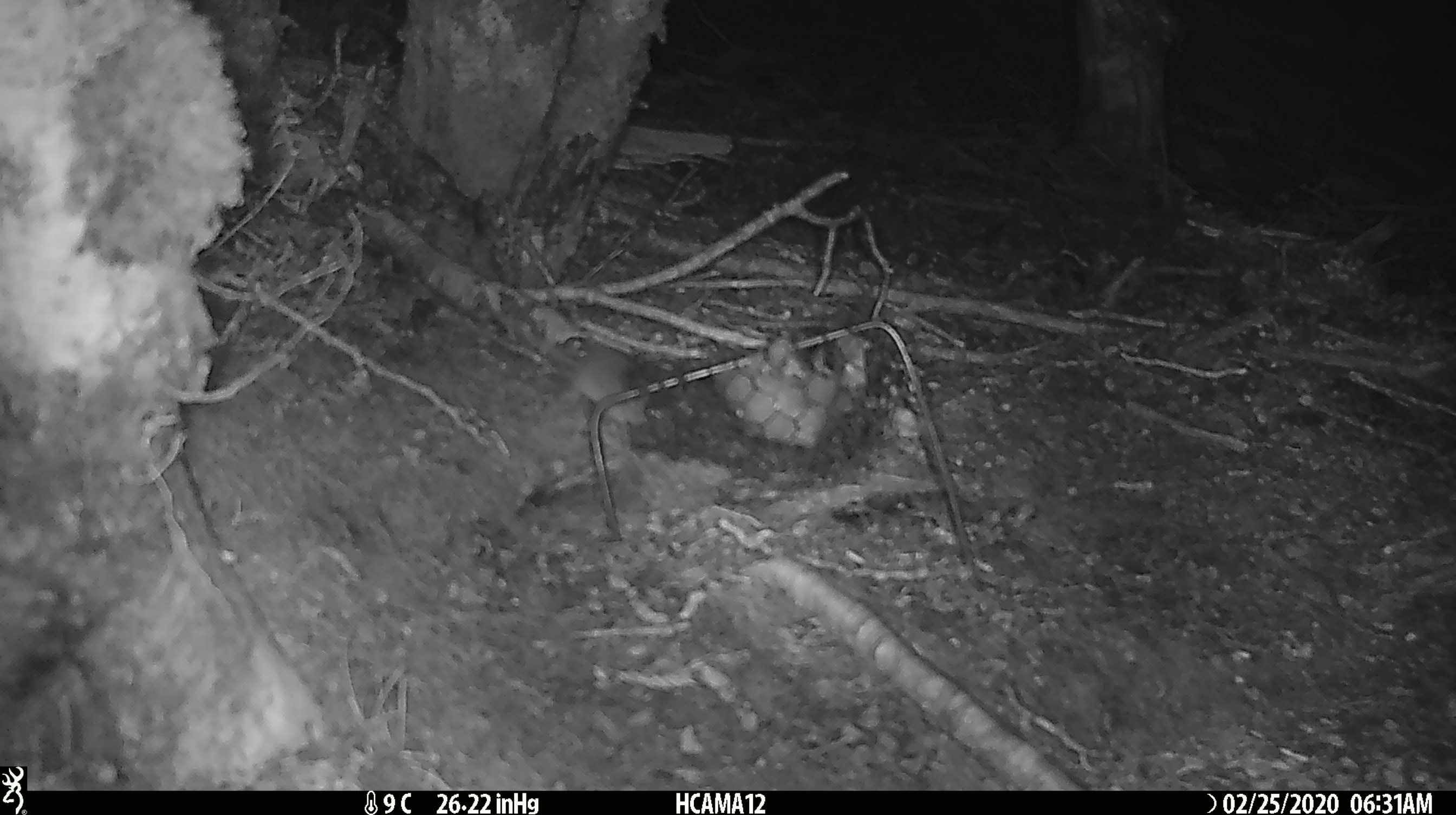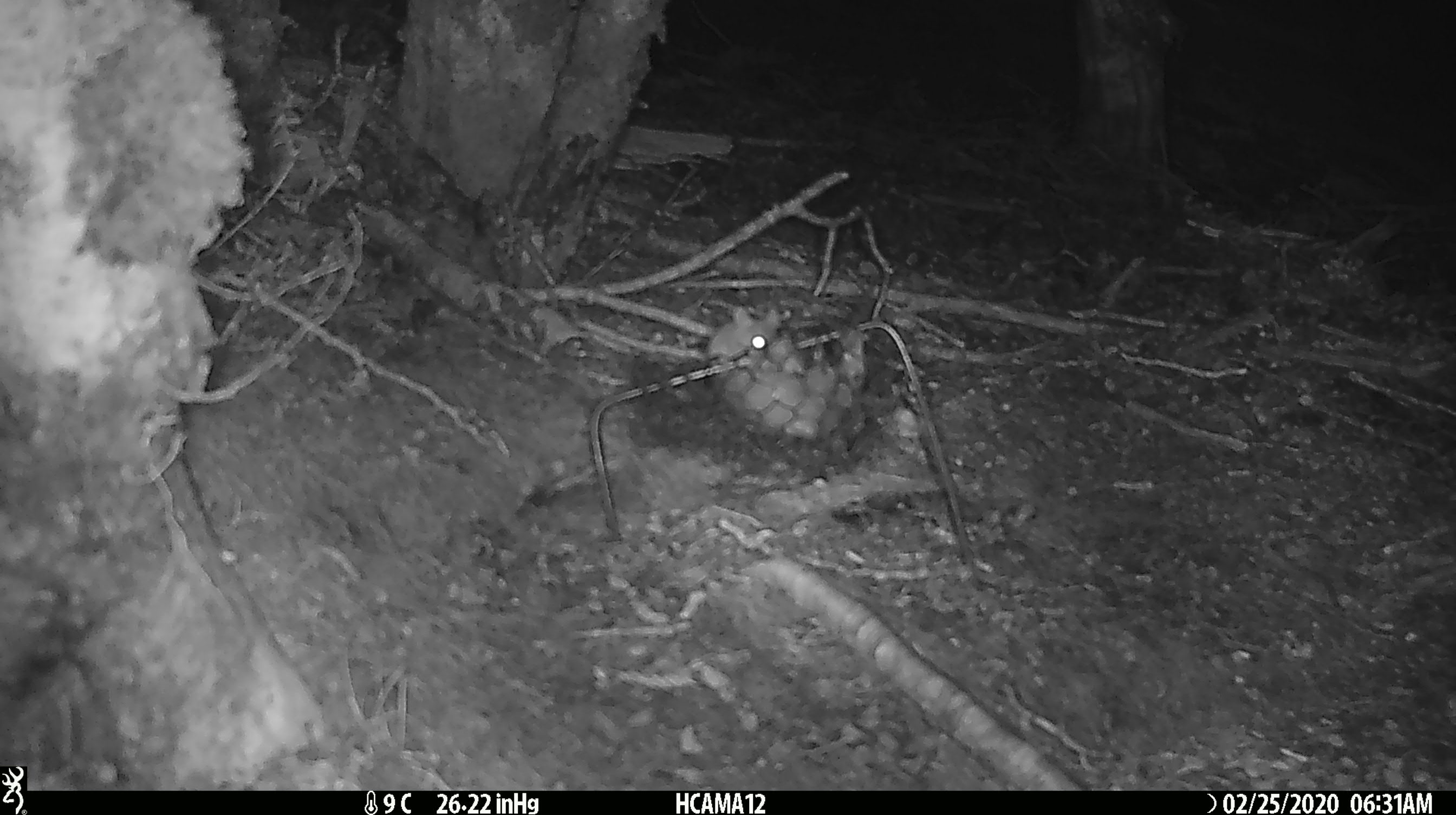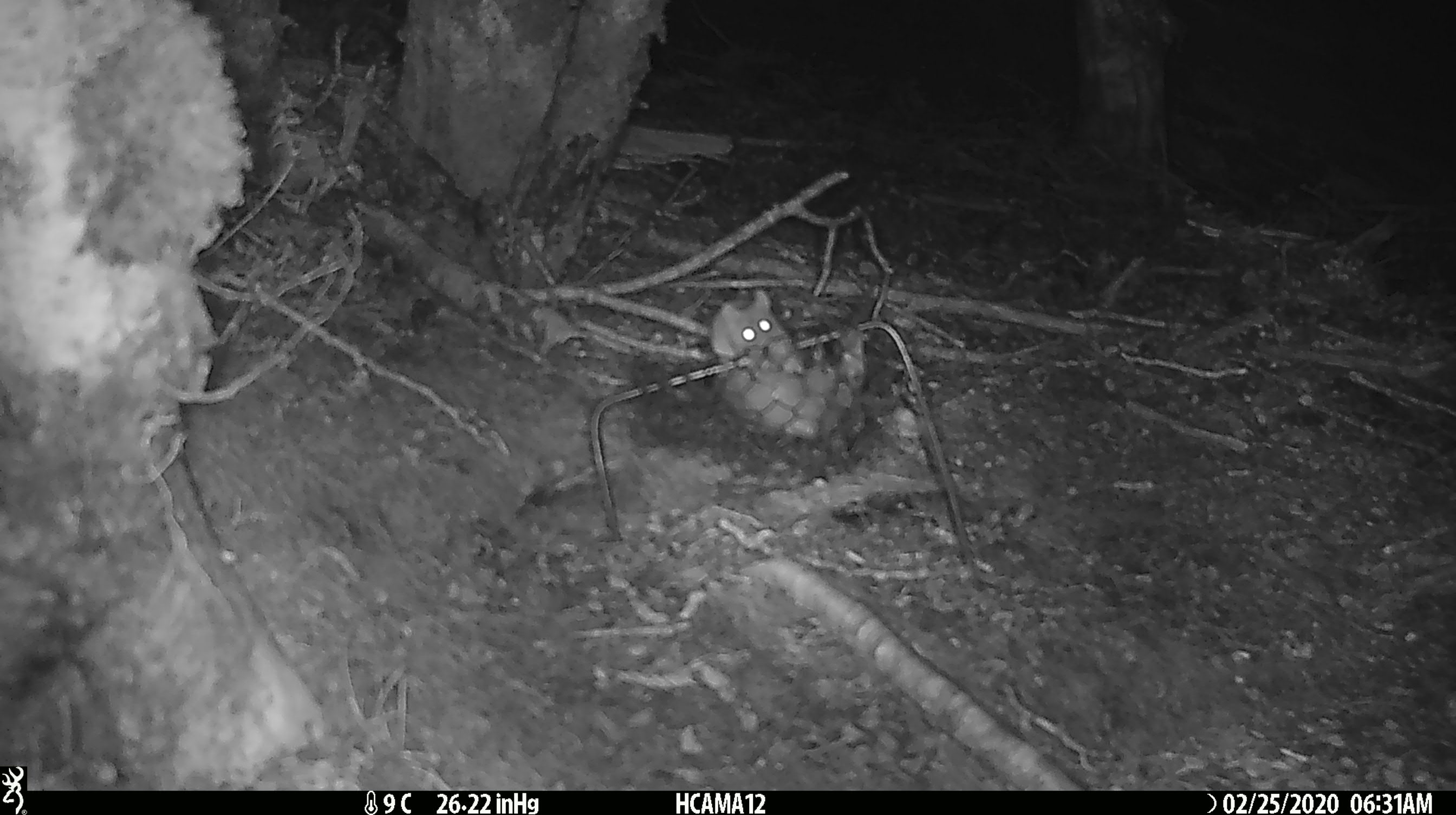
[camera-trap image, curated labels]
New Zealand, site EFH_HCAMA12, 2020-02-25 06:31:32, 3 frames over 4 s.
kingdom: Animalia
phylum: Chordata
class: Mammalia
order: Rodentia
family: Muridae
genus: Mus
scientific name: Mus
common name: mouse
Mouse (Mus).